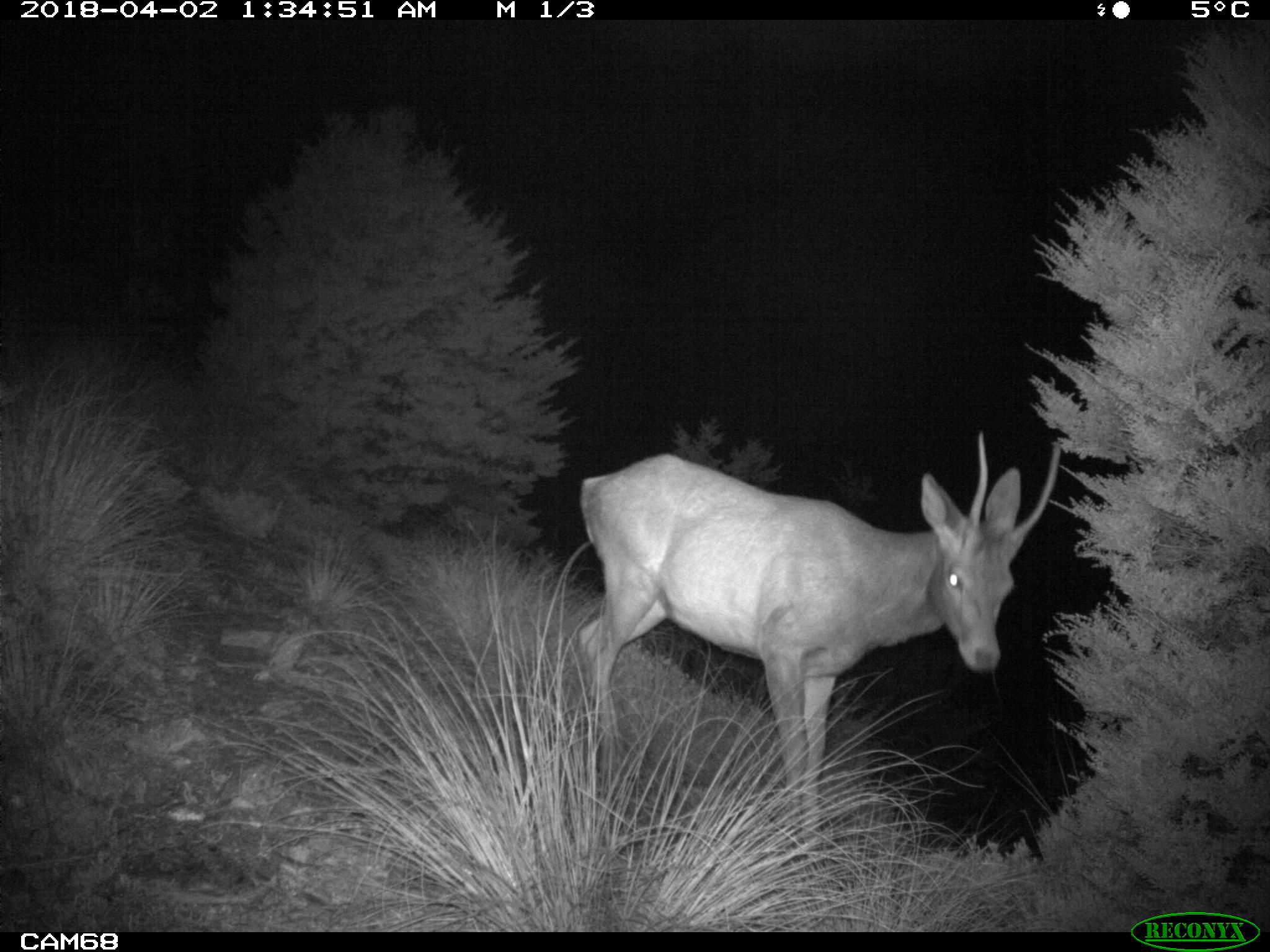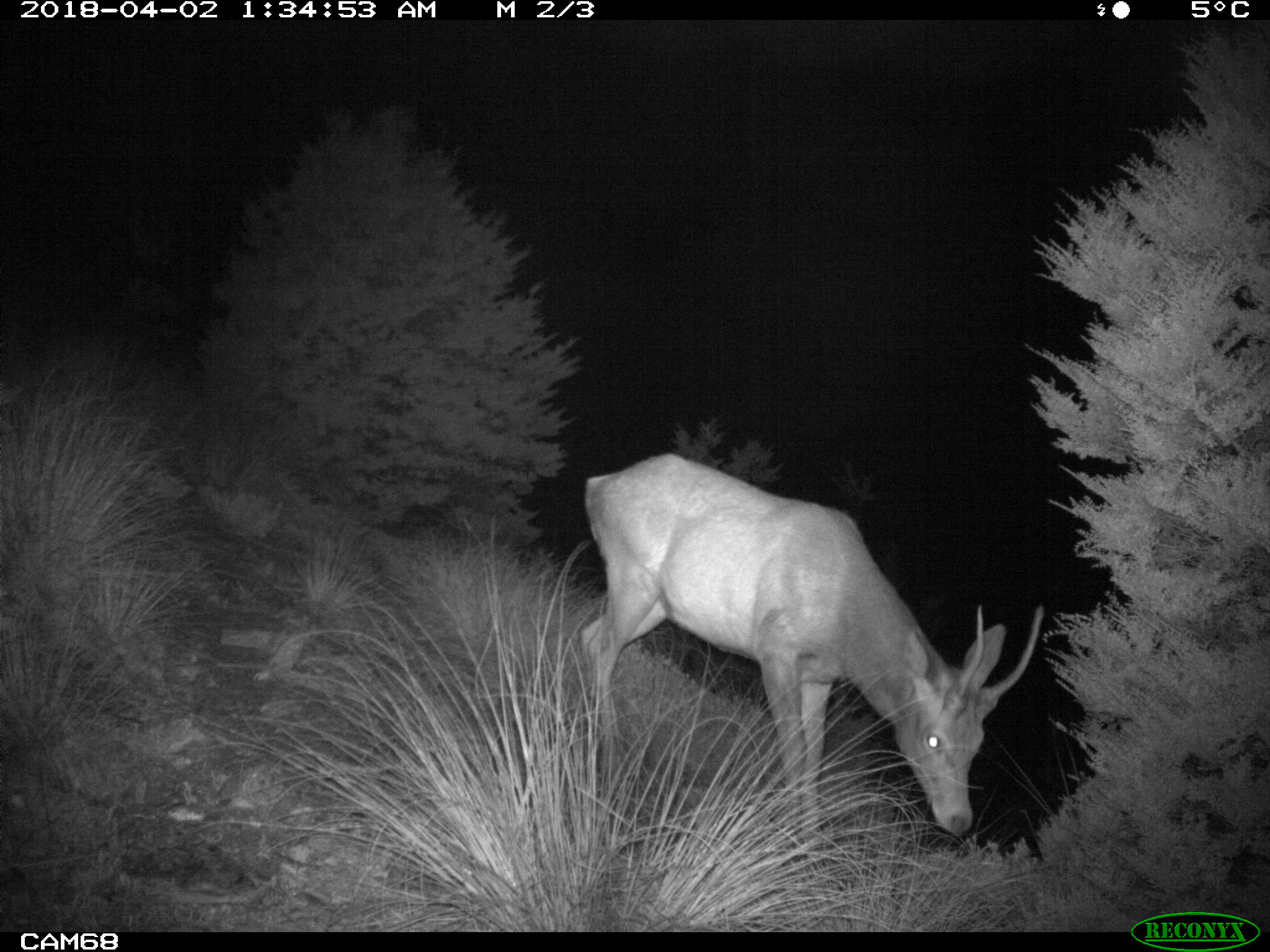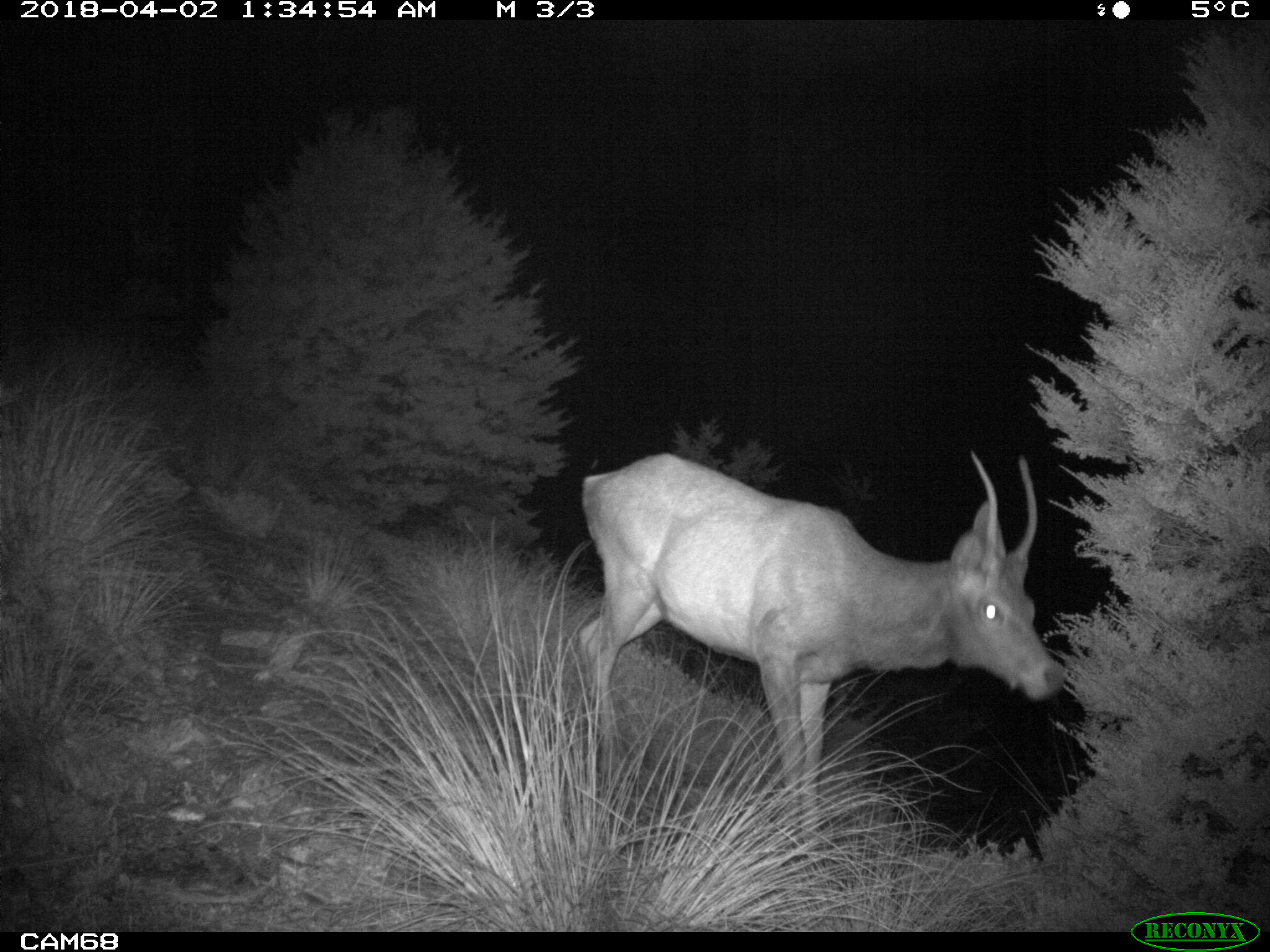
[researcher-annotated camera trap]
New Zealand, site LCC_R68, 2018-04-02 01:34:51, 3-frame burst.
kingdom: Animalia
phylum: Chordata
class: Mammalia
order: Artiodactyla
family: Cervidae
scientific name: Cervidae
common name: deer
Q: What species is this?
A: Deer (Cervidae).